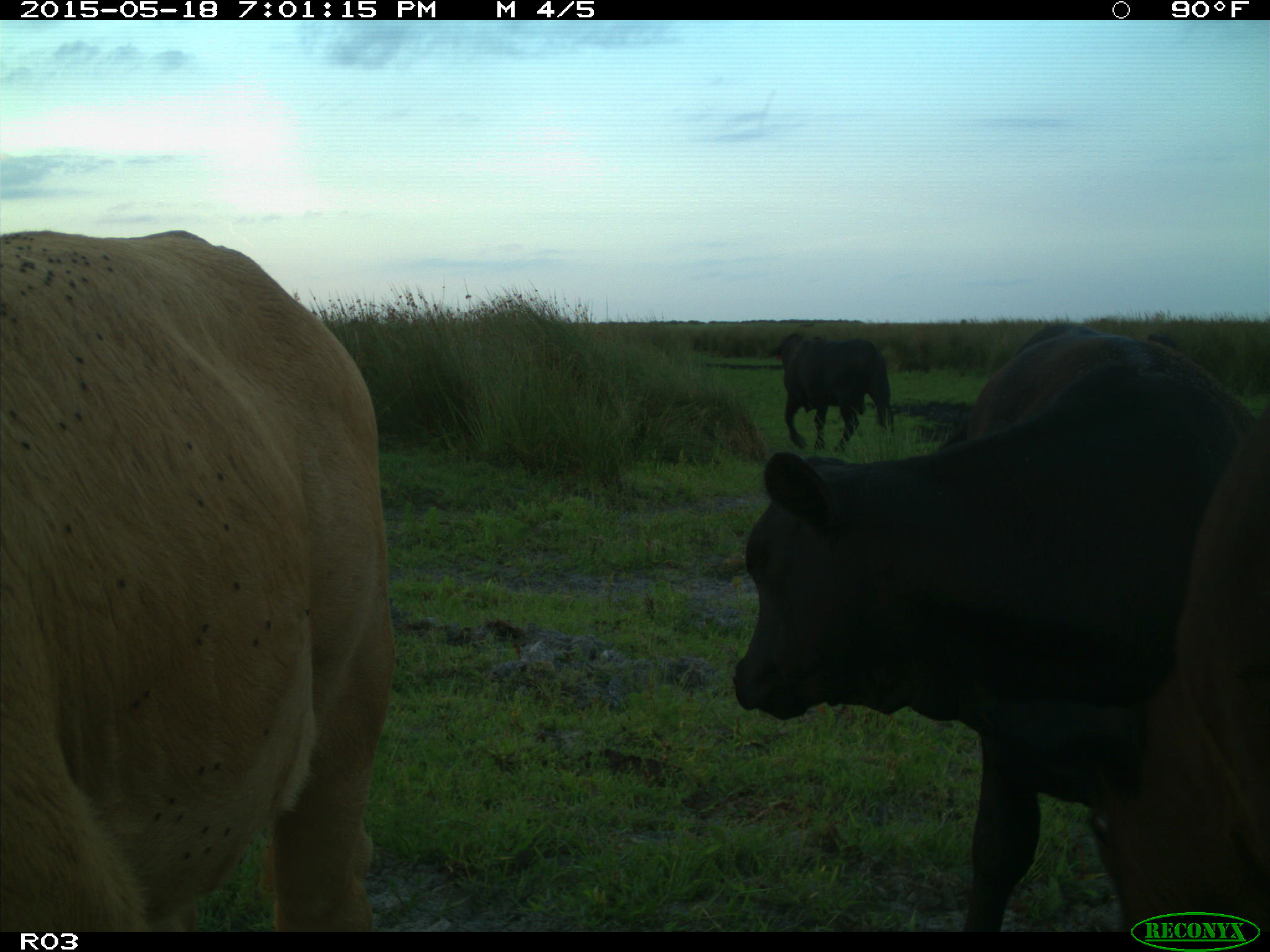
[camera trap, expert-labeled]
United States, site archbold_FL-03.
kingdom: Animalia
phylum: Chordata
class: Mammalia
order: Artiodactyla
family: Bovidae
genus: Bos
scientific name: Bos taurus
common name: domestic cow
Bos taurus (domestic cow).